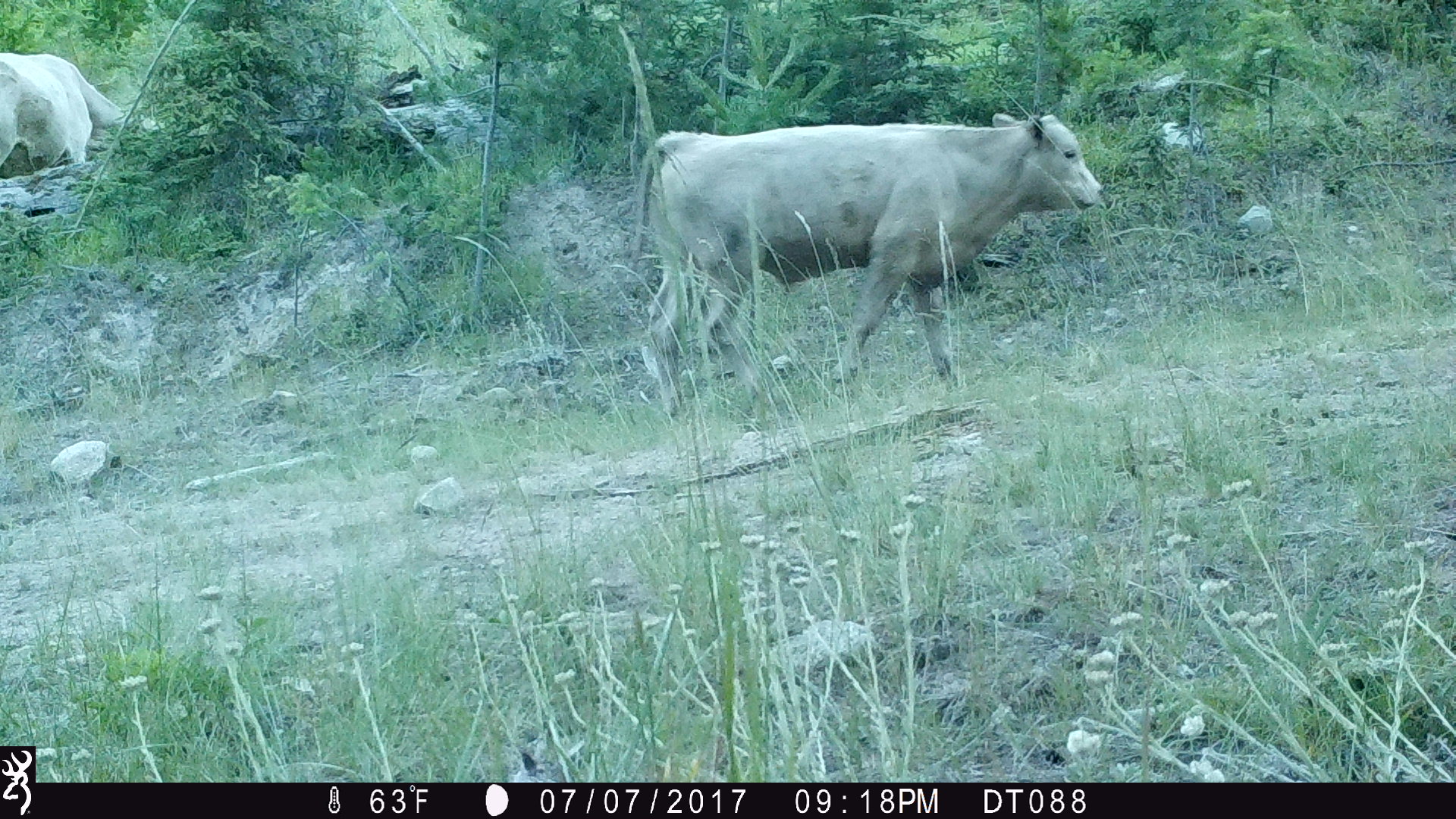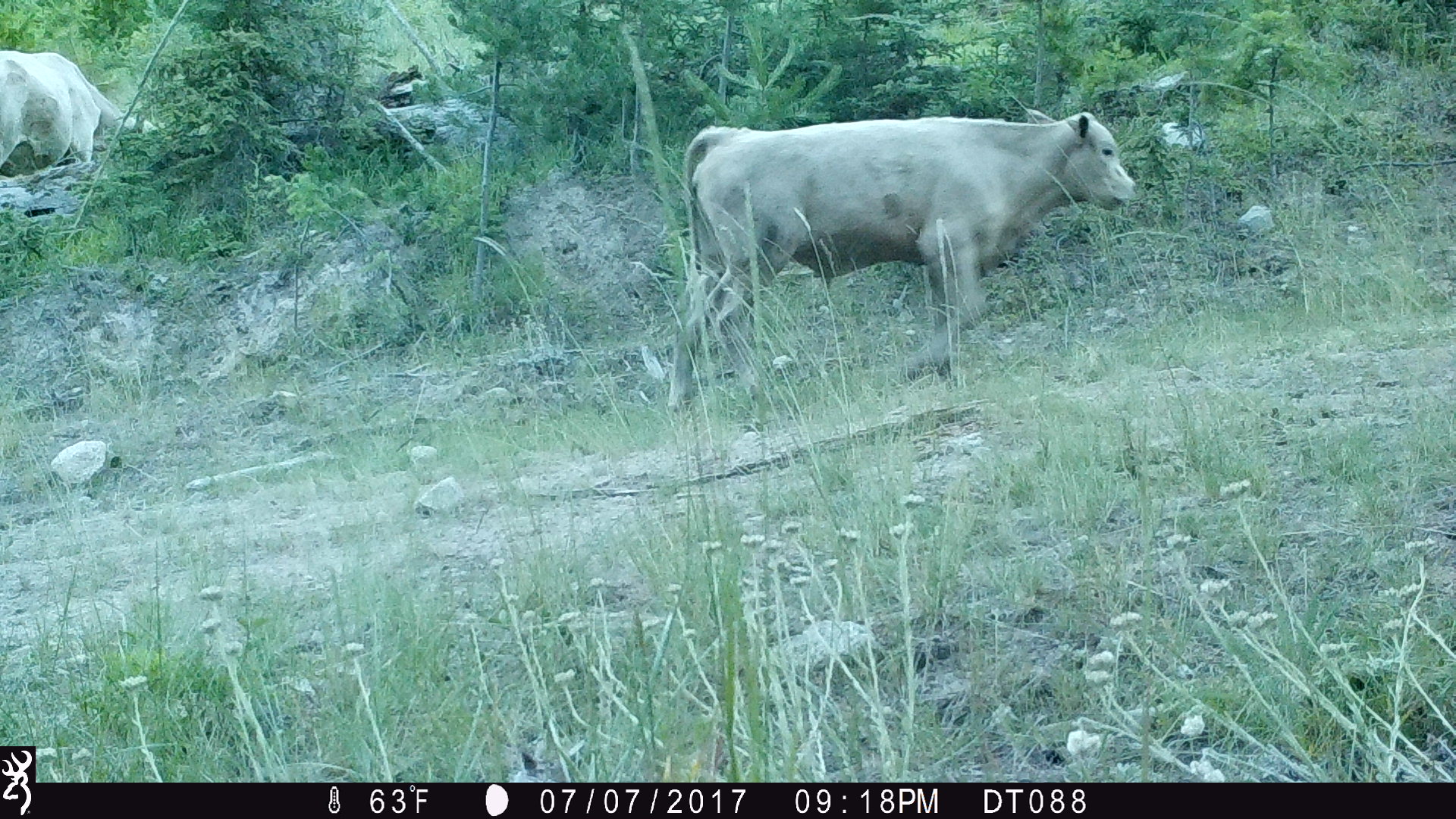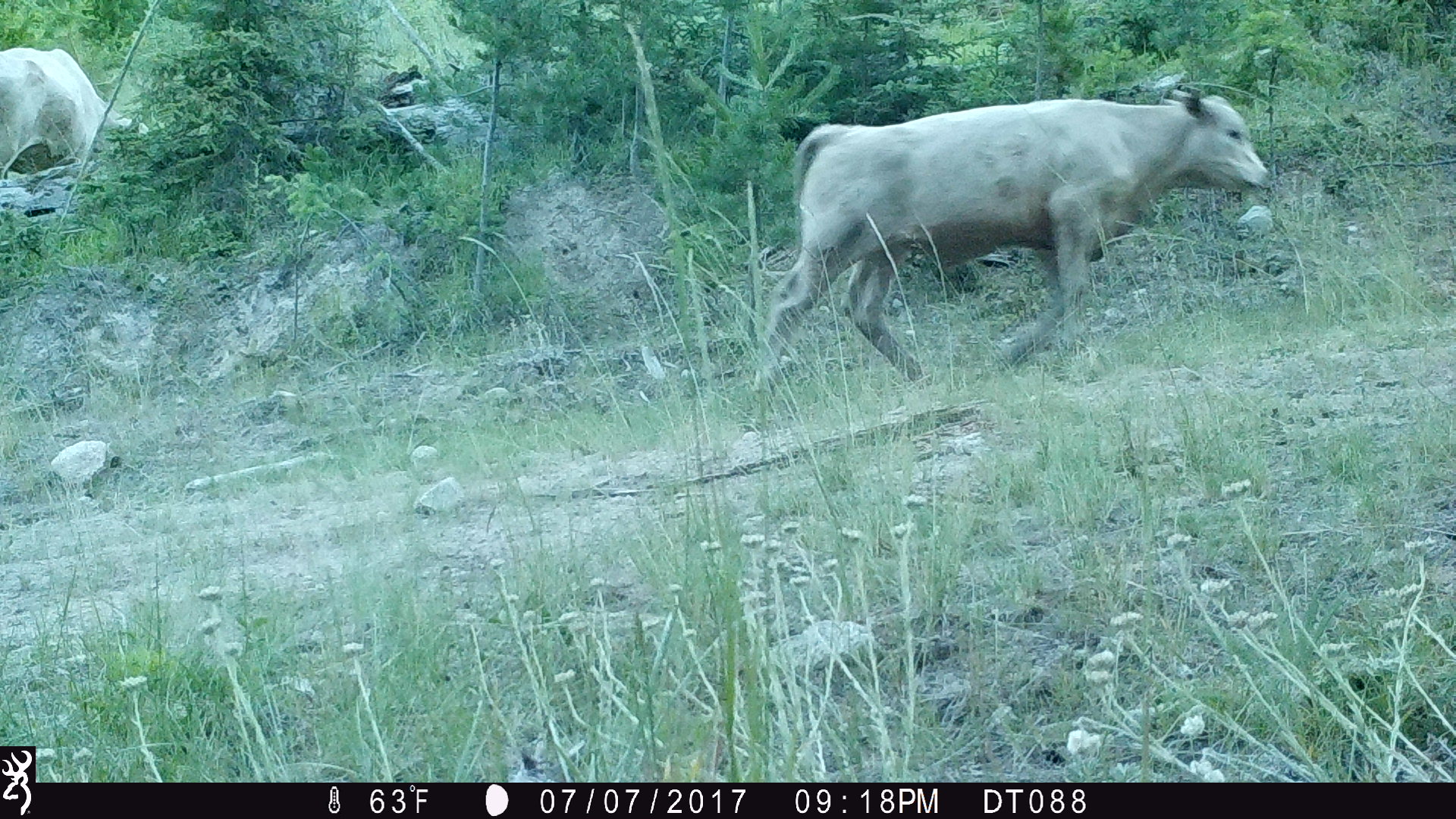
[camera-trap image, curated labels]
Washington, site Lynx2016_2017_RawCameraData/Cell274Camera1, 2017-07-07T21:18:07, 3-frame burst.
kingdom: Animalia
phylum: Chordata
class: Mammalia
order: Artiodactyla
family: Bovidae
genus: Bos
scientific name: Bos taurus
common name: domestic cattle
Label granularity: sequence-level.